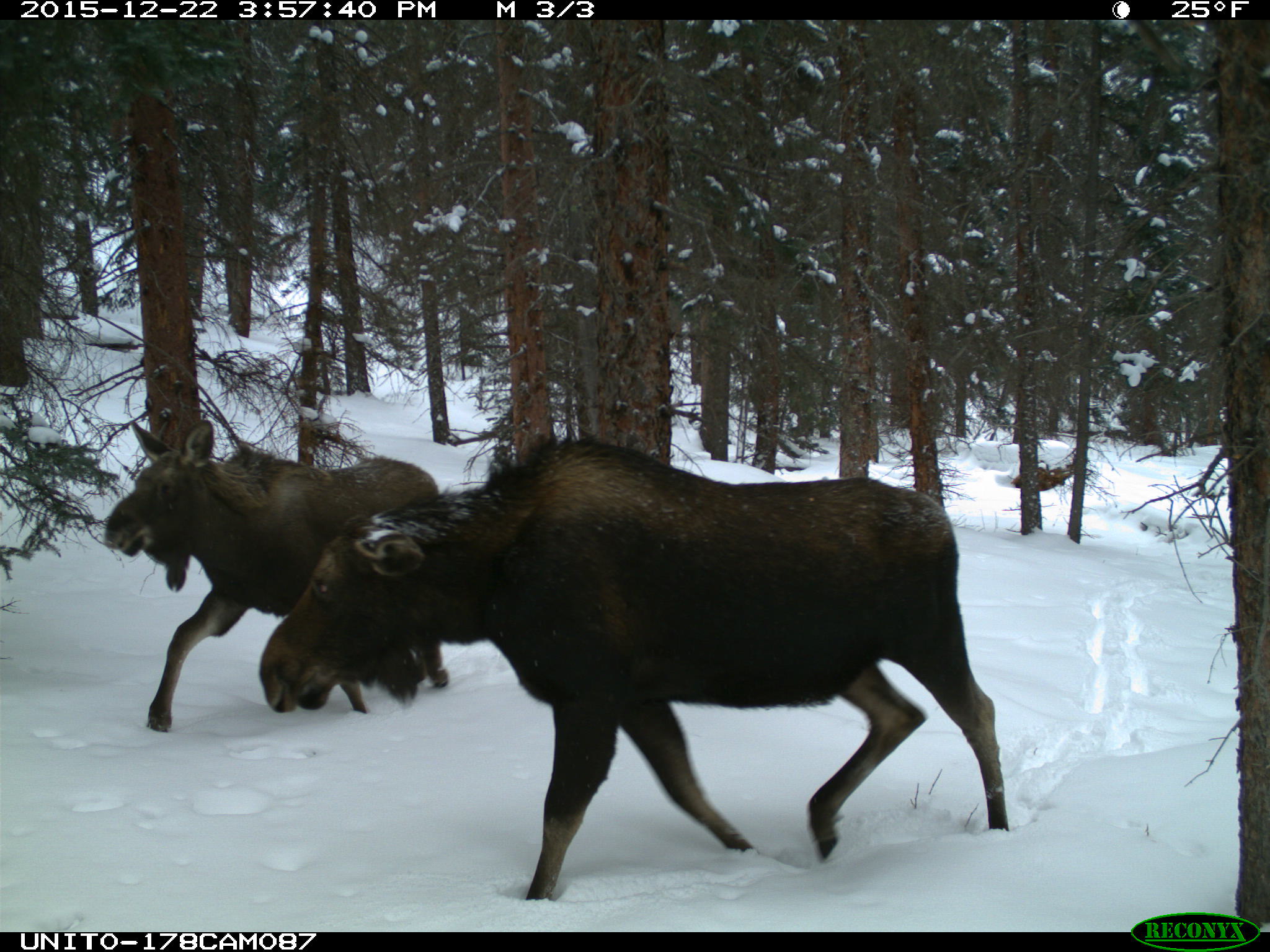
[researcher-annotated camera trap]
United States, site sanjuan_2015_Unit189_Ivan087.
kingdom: Animalia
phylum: Chordata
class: Mammalia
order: Artiodactyla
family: Cervidae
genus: Alces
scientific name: Alces alces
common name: moose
Alces alces (moose).